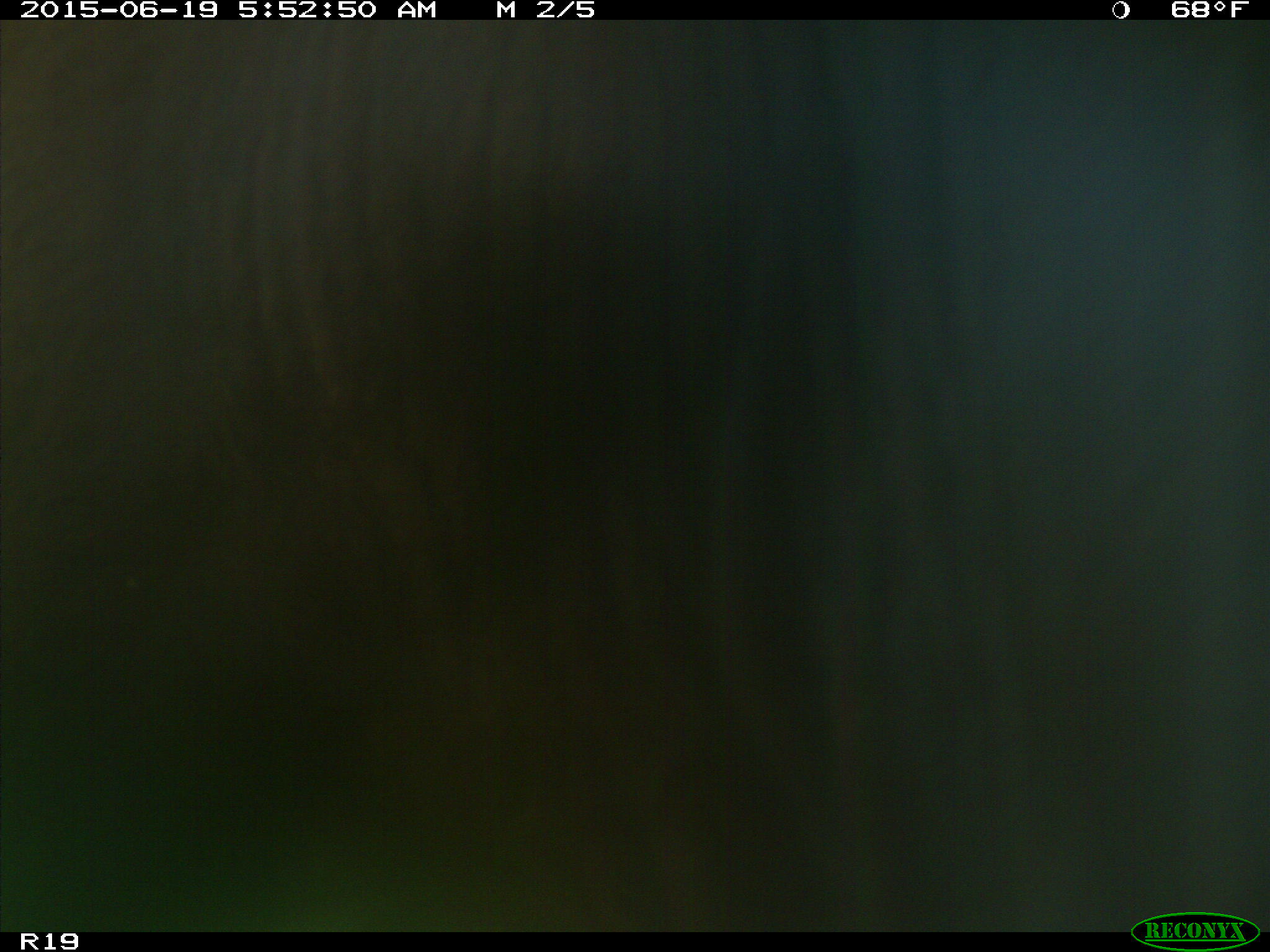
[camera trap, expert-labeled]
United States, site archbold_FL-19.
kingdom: Animalia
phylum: Chordata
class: Mammalia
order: Artiodactyla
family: Bovidae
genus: Bos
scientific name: Bos taurus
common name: domestic cow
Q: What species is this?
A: Bos taurus (domestic cow).